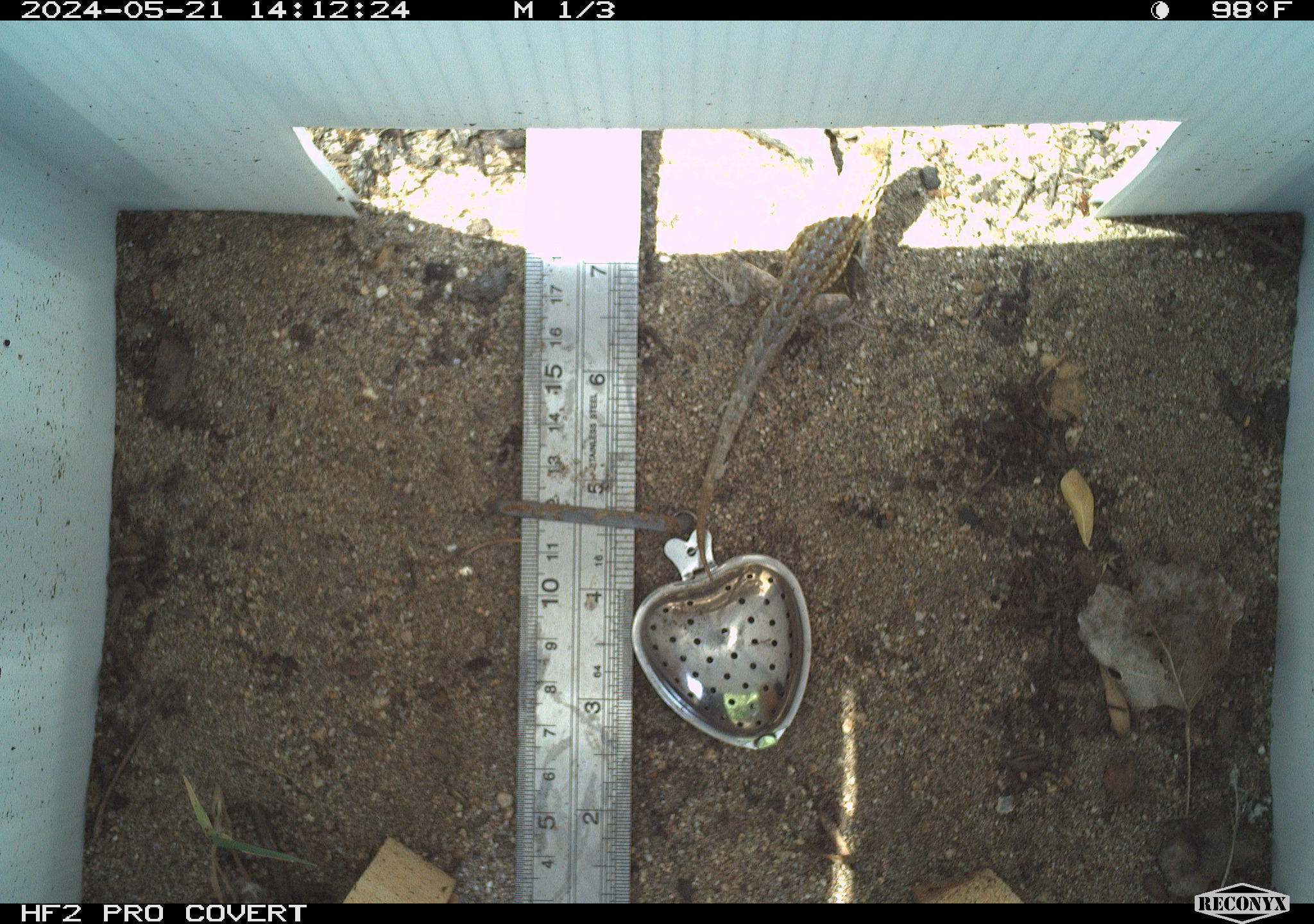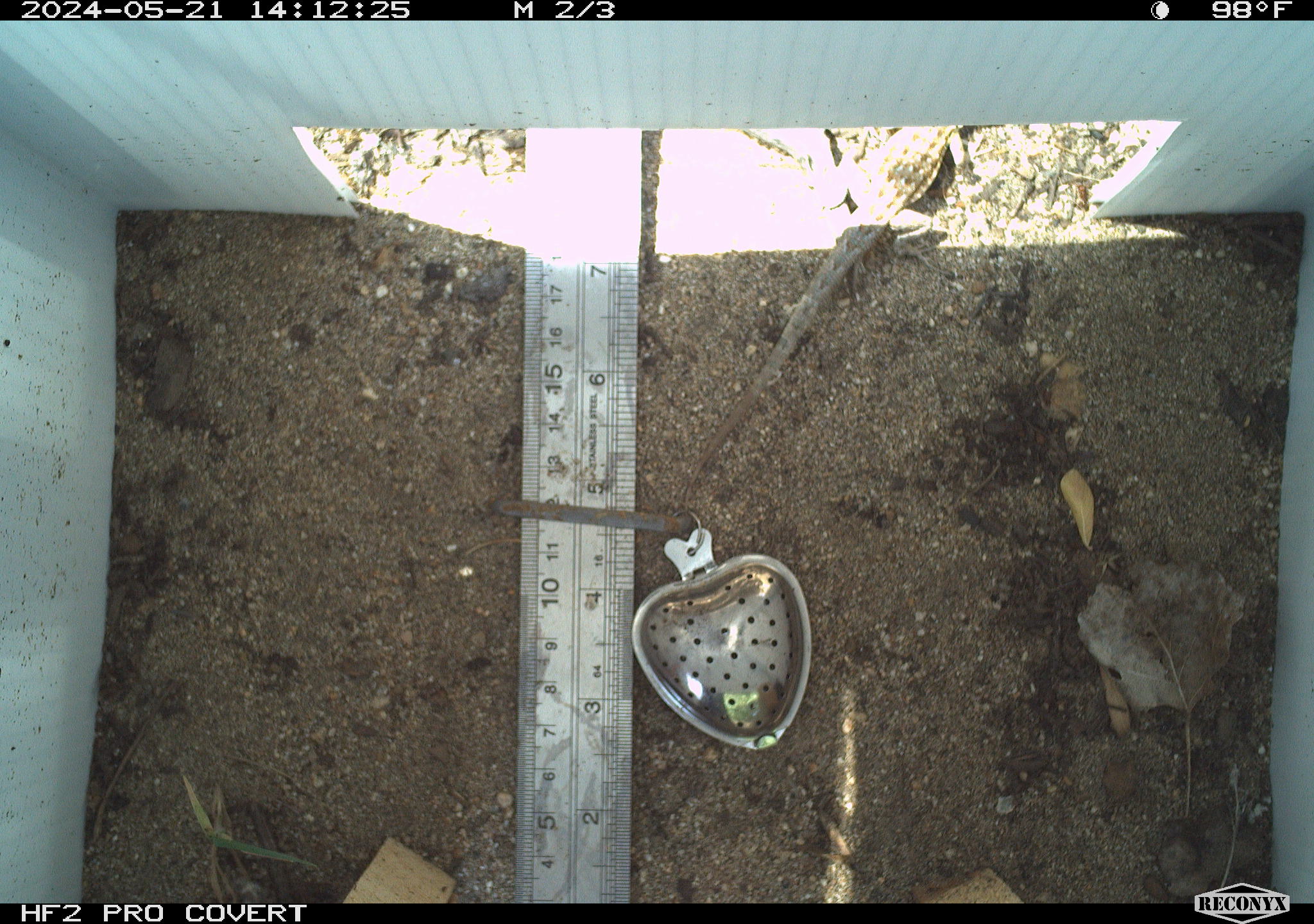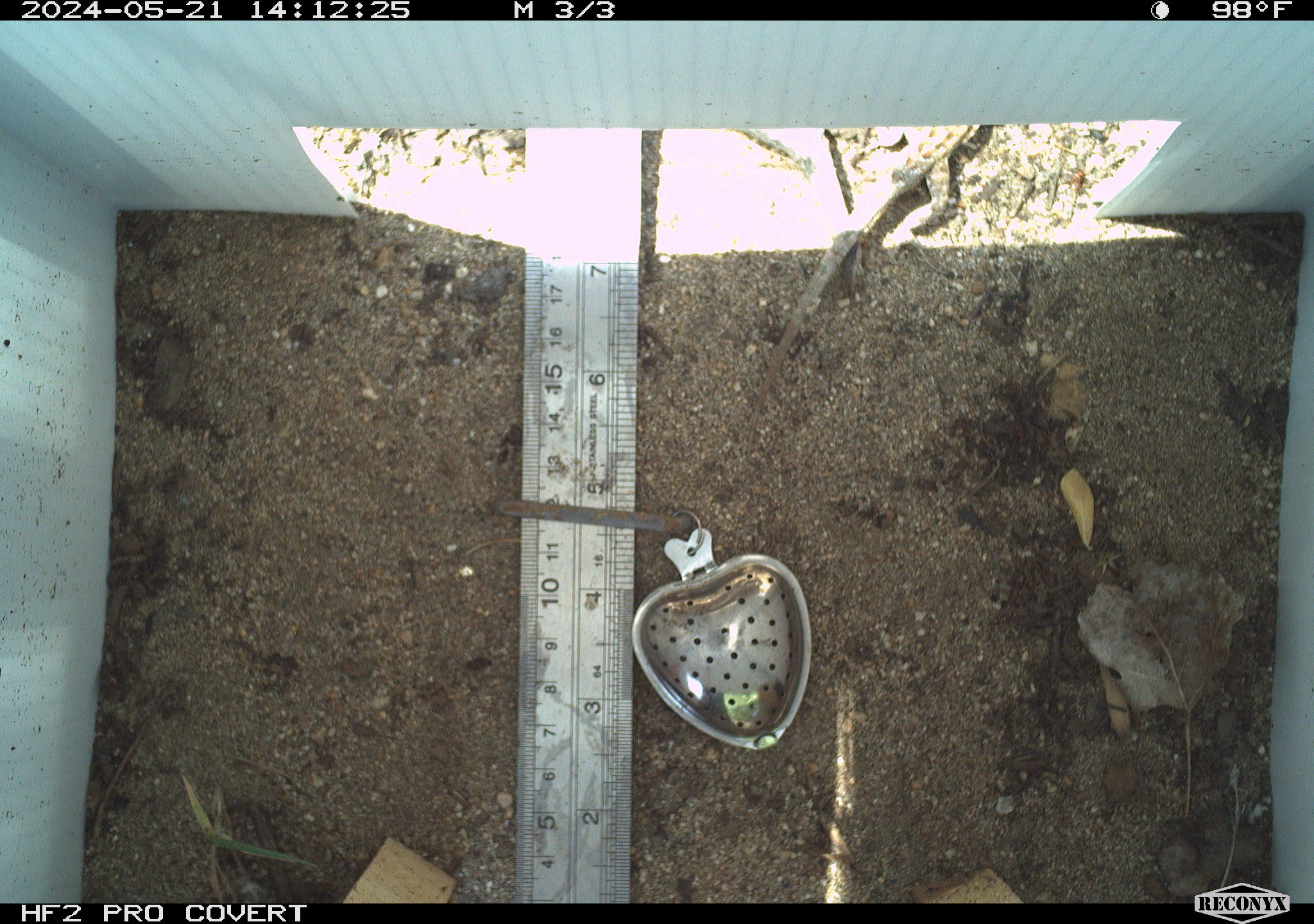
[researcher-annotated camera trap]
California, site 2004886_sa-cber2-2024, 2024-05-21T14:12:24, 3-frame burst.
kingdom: Animalia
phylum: Chordata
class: Reptilia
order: Squamata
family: Phrynosomatidae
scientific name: Phrynosomatidae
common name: phrynosomatid lizards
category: phrynosomatidae family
Phrynosomatidae family (phrynosomatid lizards) (Phrynosomatidae).